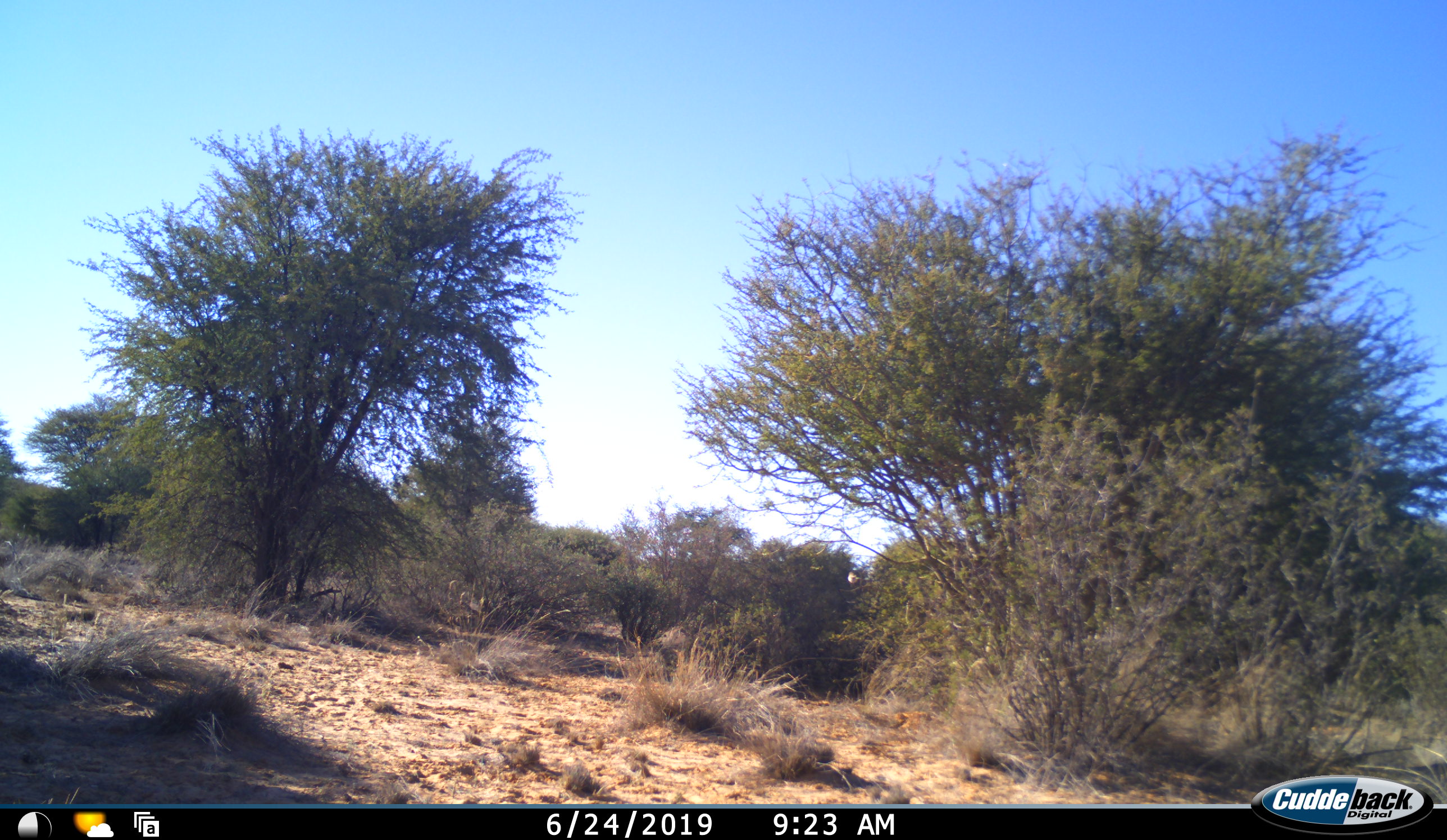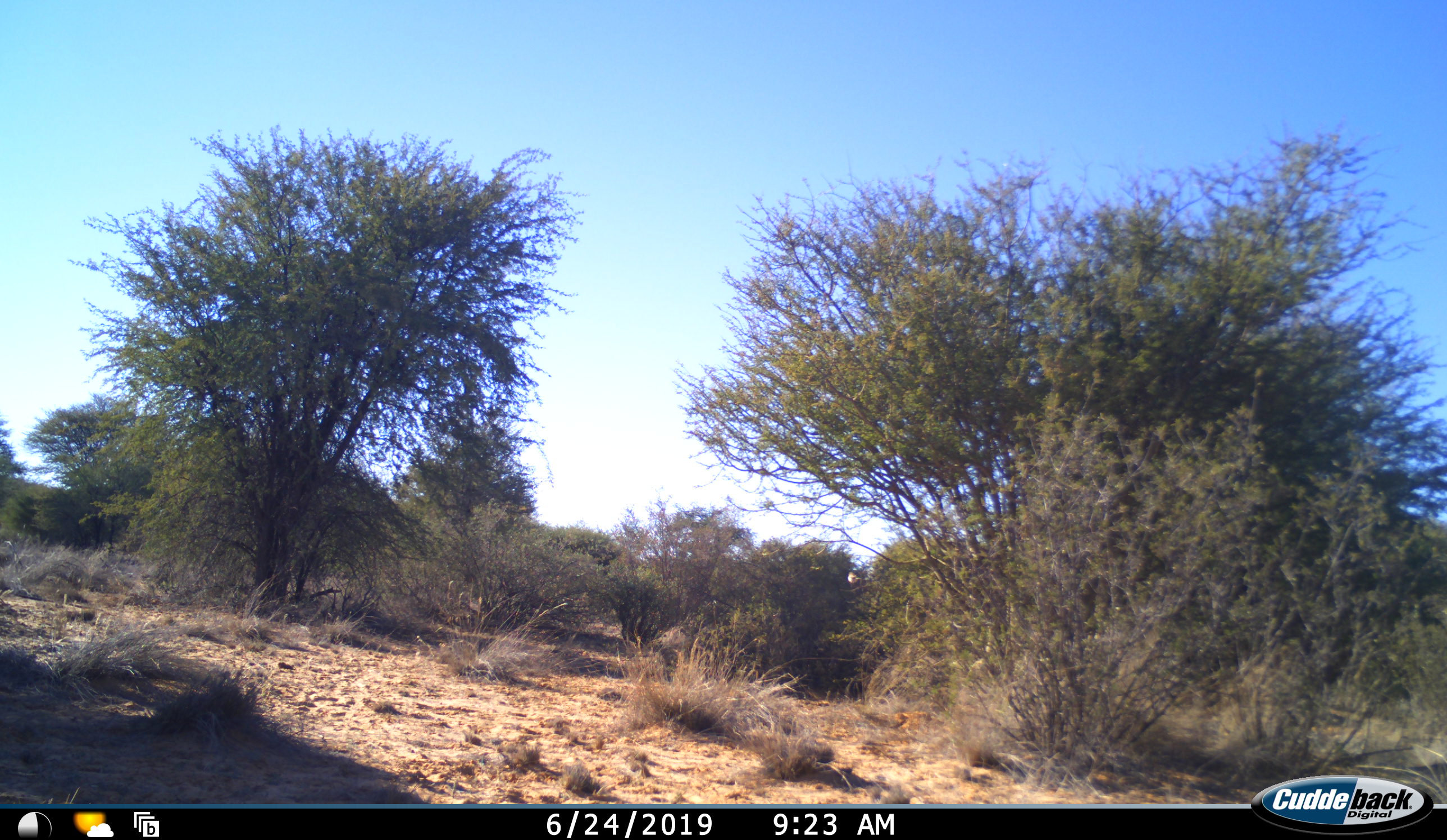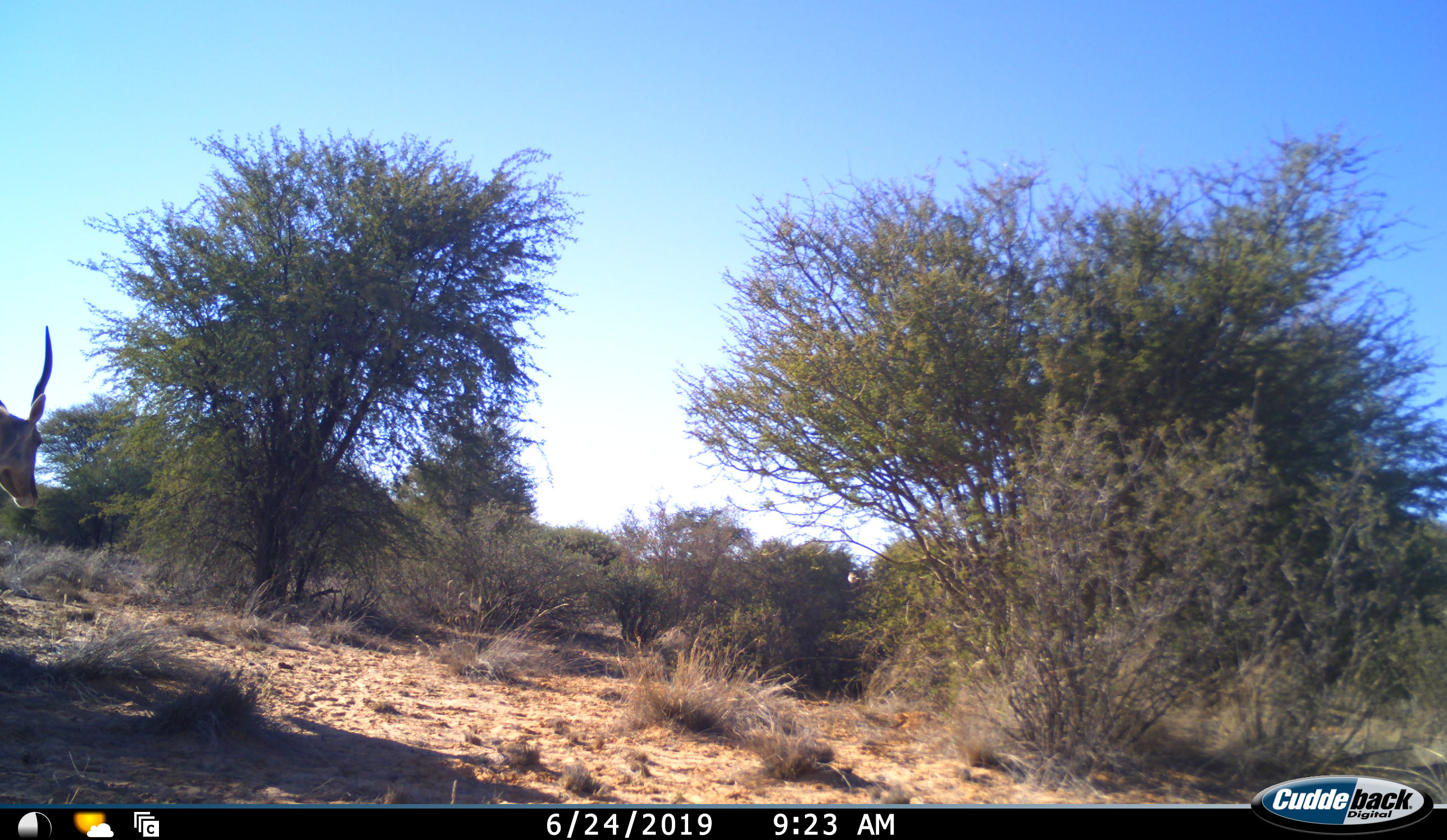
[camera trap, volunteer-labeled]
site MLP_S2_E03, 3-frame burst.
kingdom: Animalia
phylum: Chordata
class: Mammalia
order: Artiodactyla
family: Bovidae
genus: Tragelaphus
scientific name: Tragelaphus oryx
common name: eland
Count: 1.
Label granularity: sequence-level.